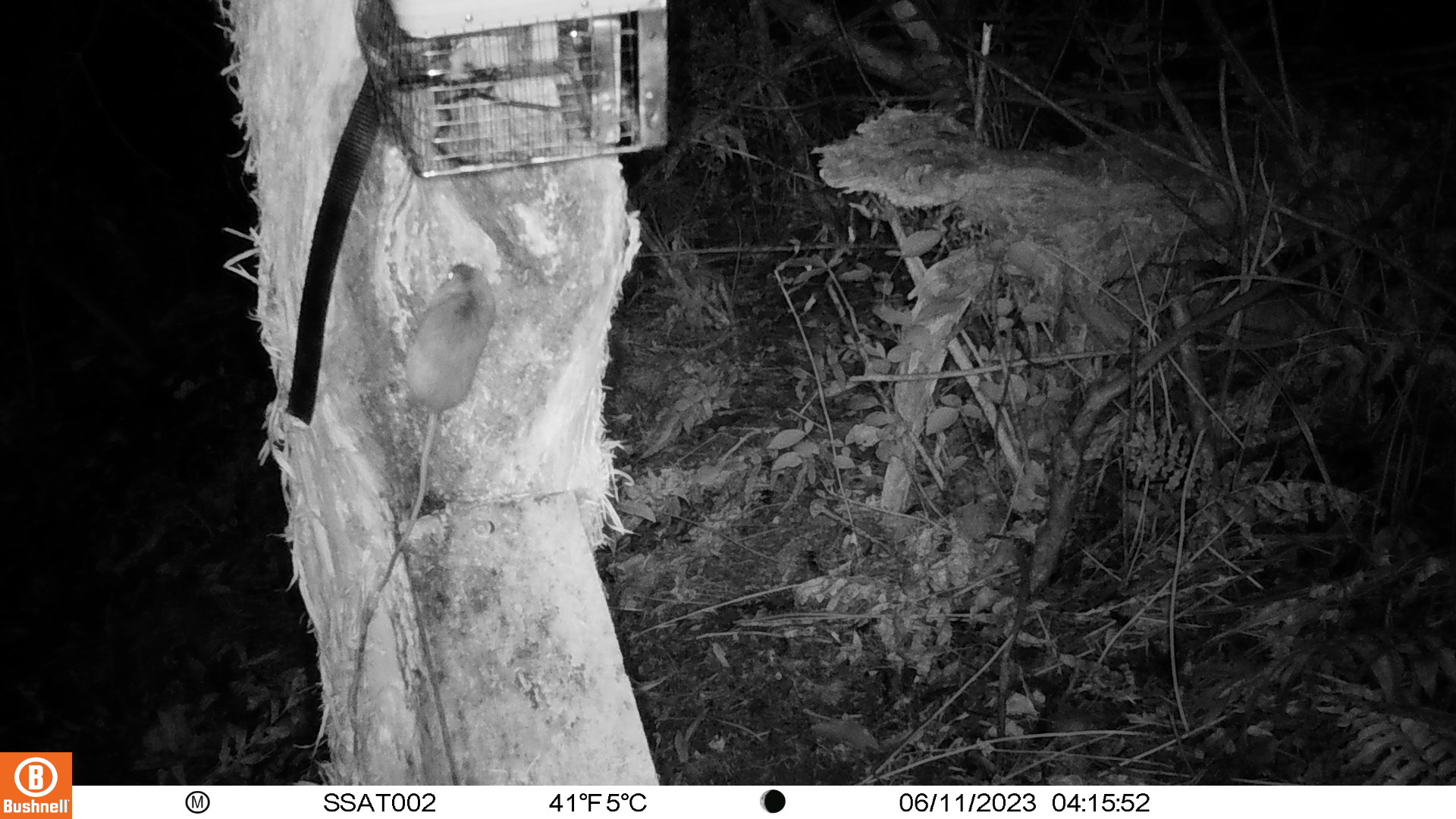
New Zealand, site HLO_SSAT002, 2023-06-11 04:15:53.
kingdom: Animalia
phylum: Chordata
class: Mammalia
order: Rodentia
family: Muridae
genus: Rattus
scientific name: Rattus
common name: rat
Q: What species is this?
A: Rat (Rattus).